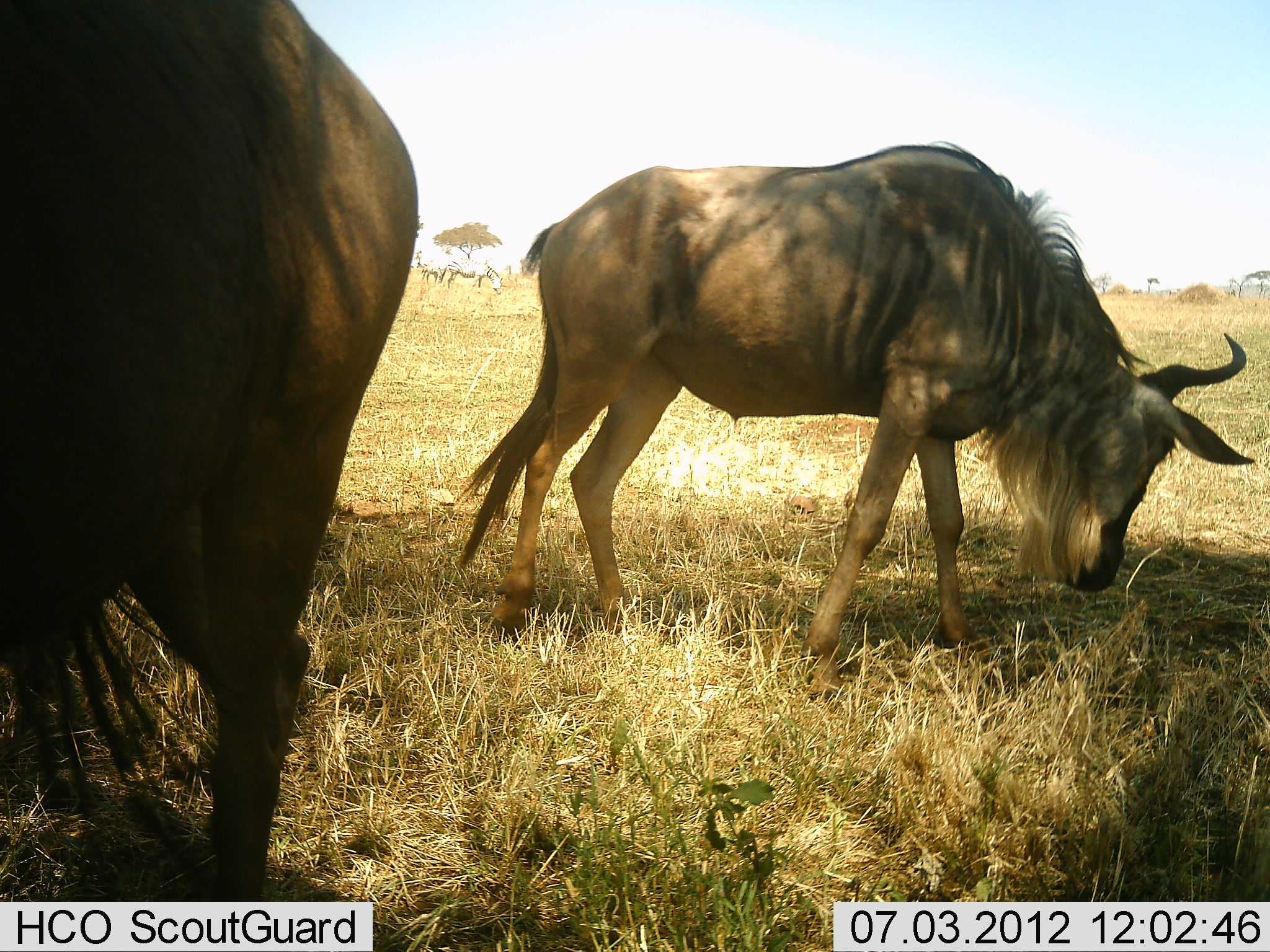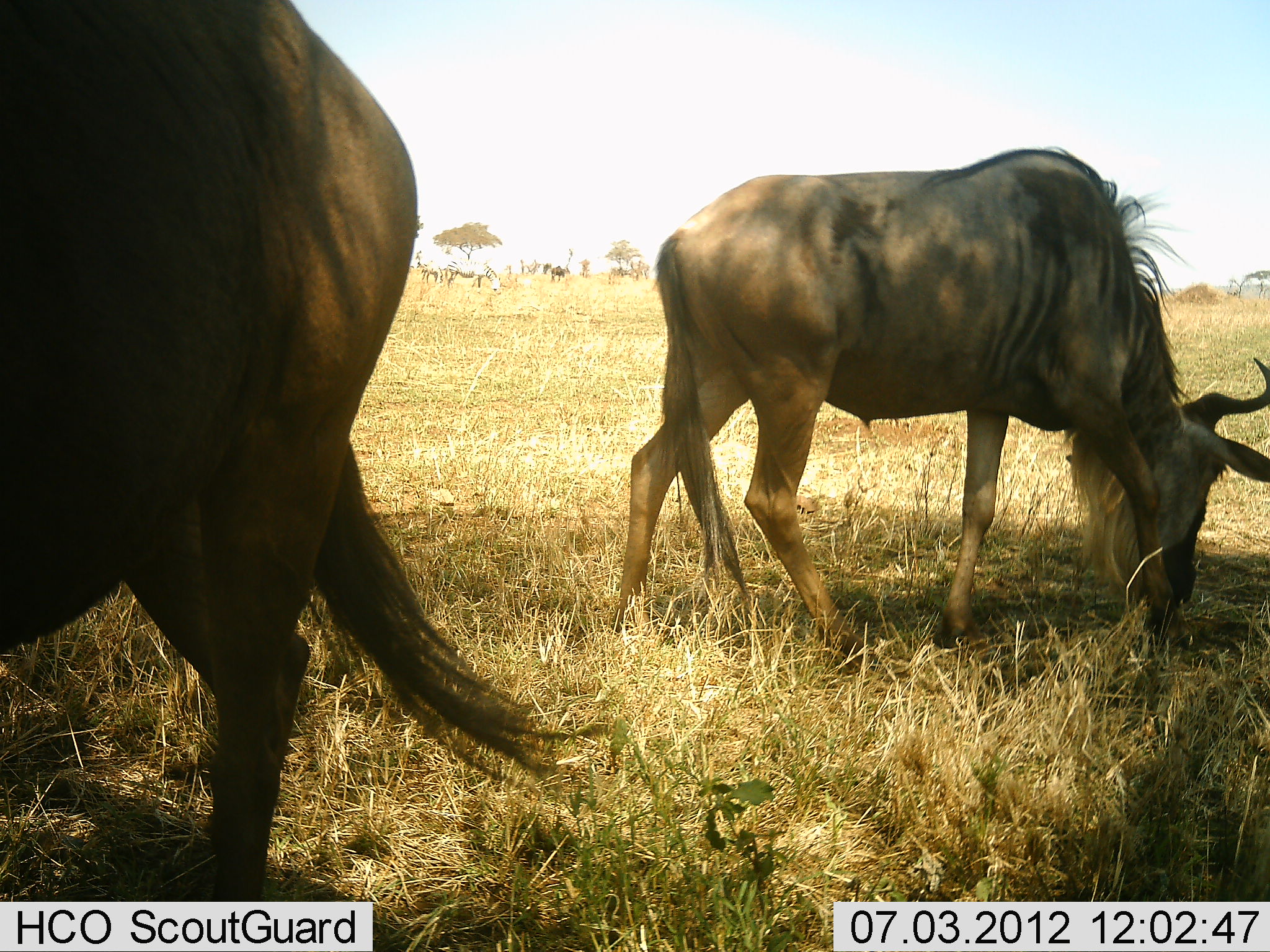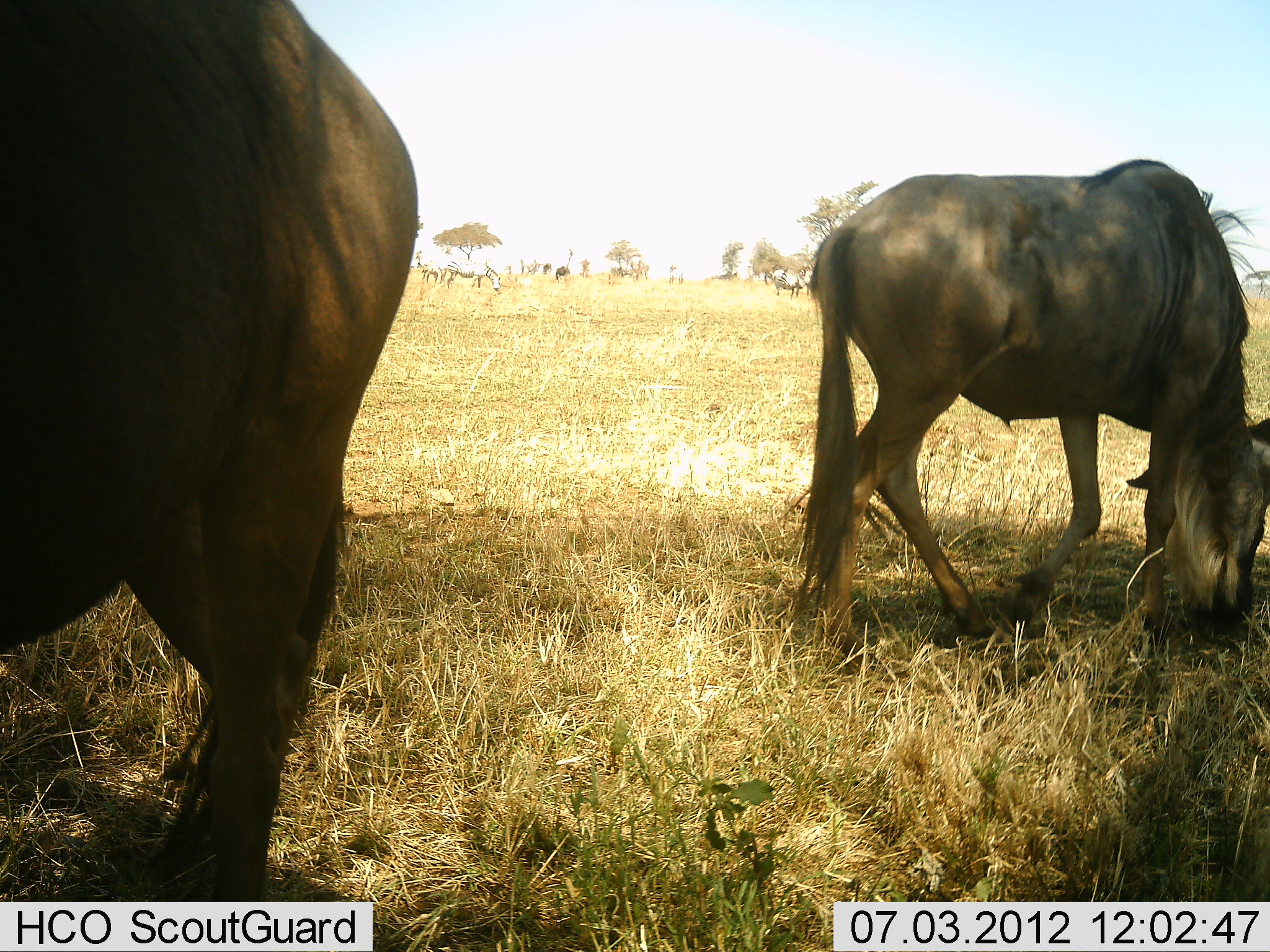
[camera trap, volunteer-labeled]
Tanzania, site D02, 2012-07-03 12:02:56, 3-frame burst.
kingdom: Animalia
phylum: Chordata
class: Mammalia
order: Artiodactyla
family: Bovidae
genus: Connochaetes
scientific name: Connochaetes taurinus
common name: blue wildebeest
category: wildebeest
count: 2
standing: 54%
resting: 0%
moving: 38%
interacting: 0%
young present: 0%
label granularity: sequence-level